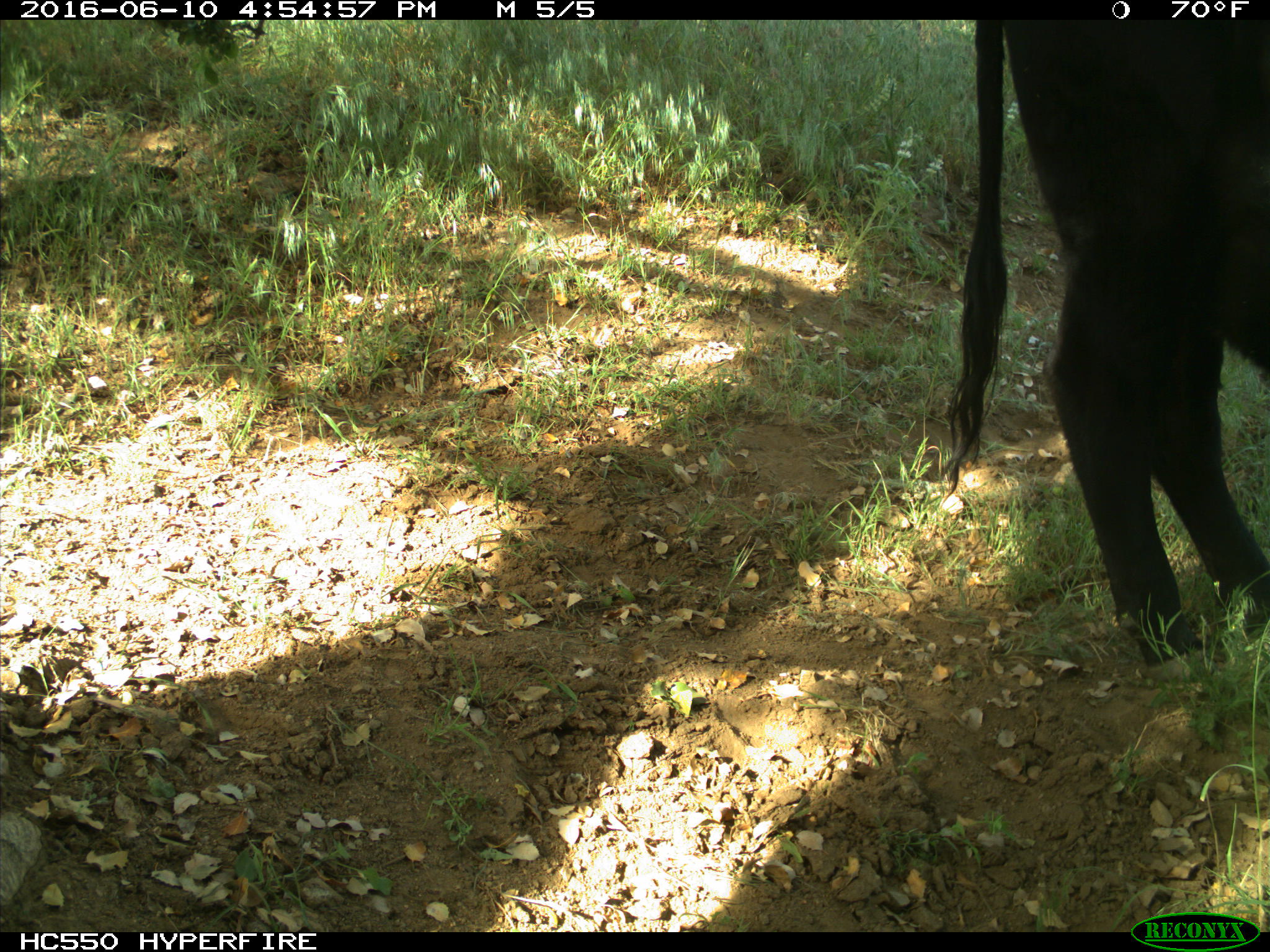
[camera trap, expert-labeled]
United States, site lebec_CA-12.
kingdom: Animalia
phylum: Chordata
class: Mammalia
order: Artiodactyla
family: Bovidae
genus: Bos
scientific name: Bos taurus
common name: domestic cow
Bos taurus (domestic cow).